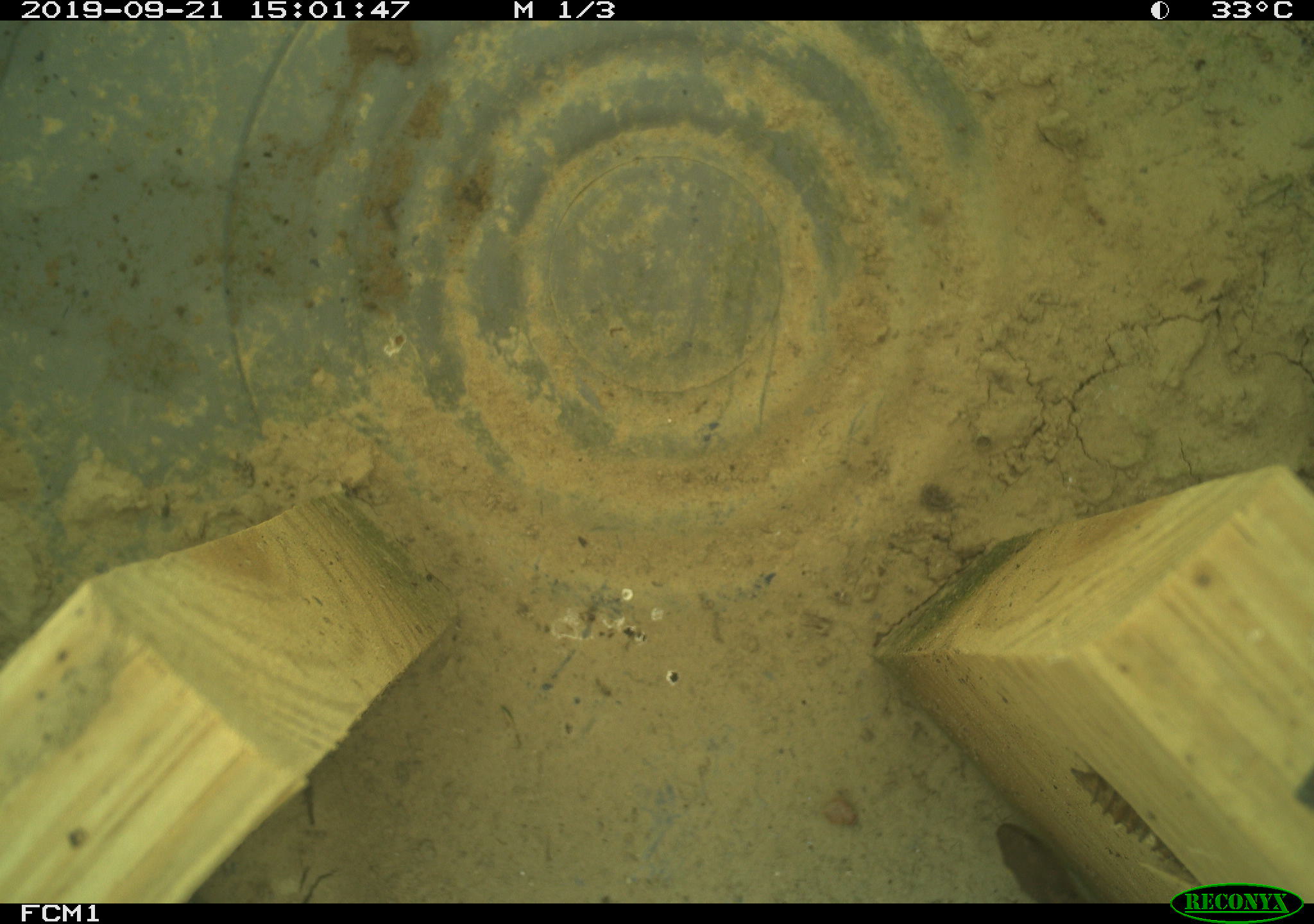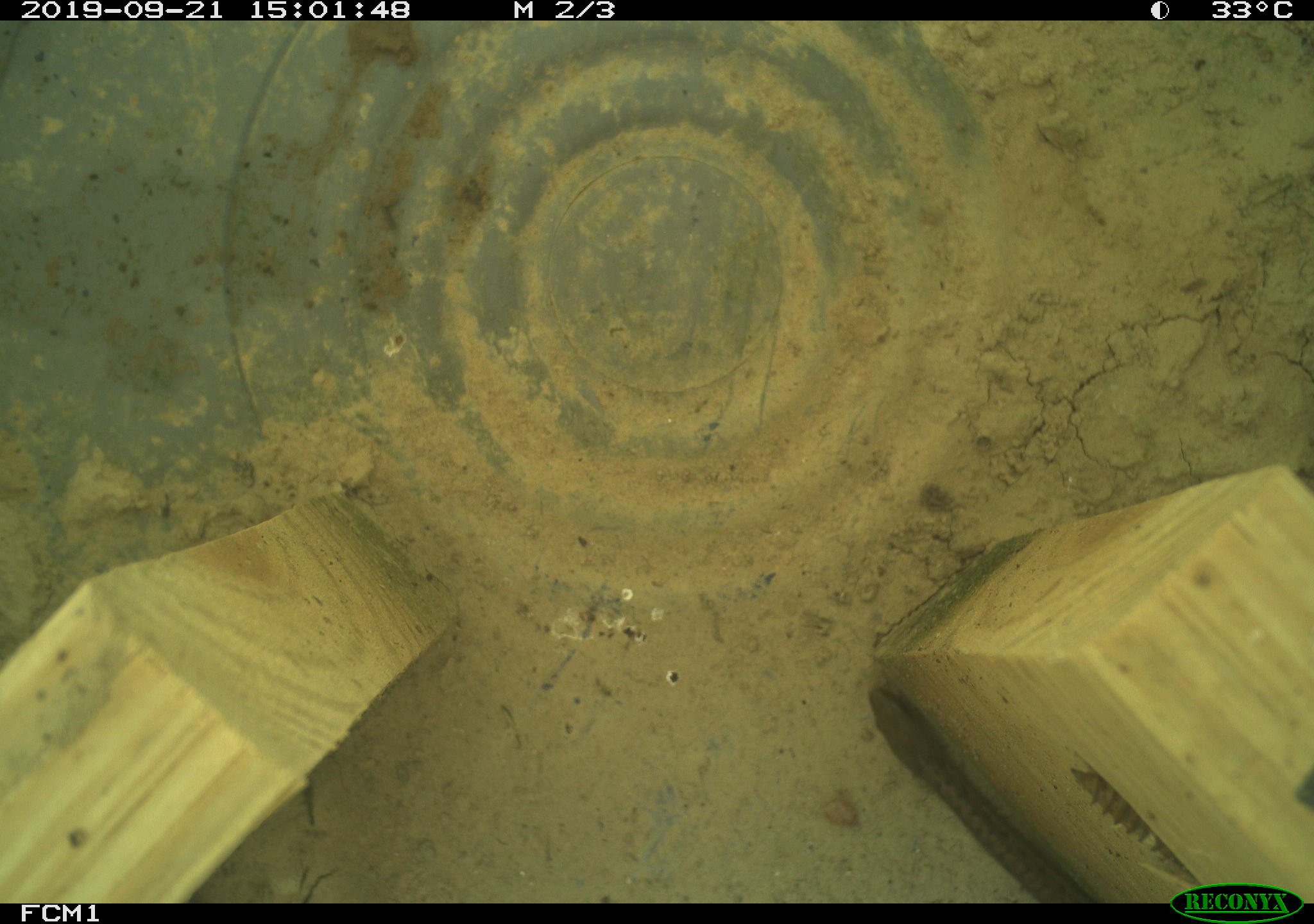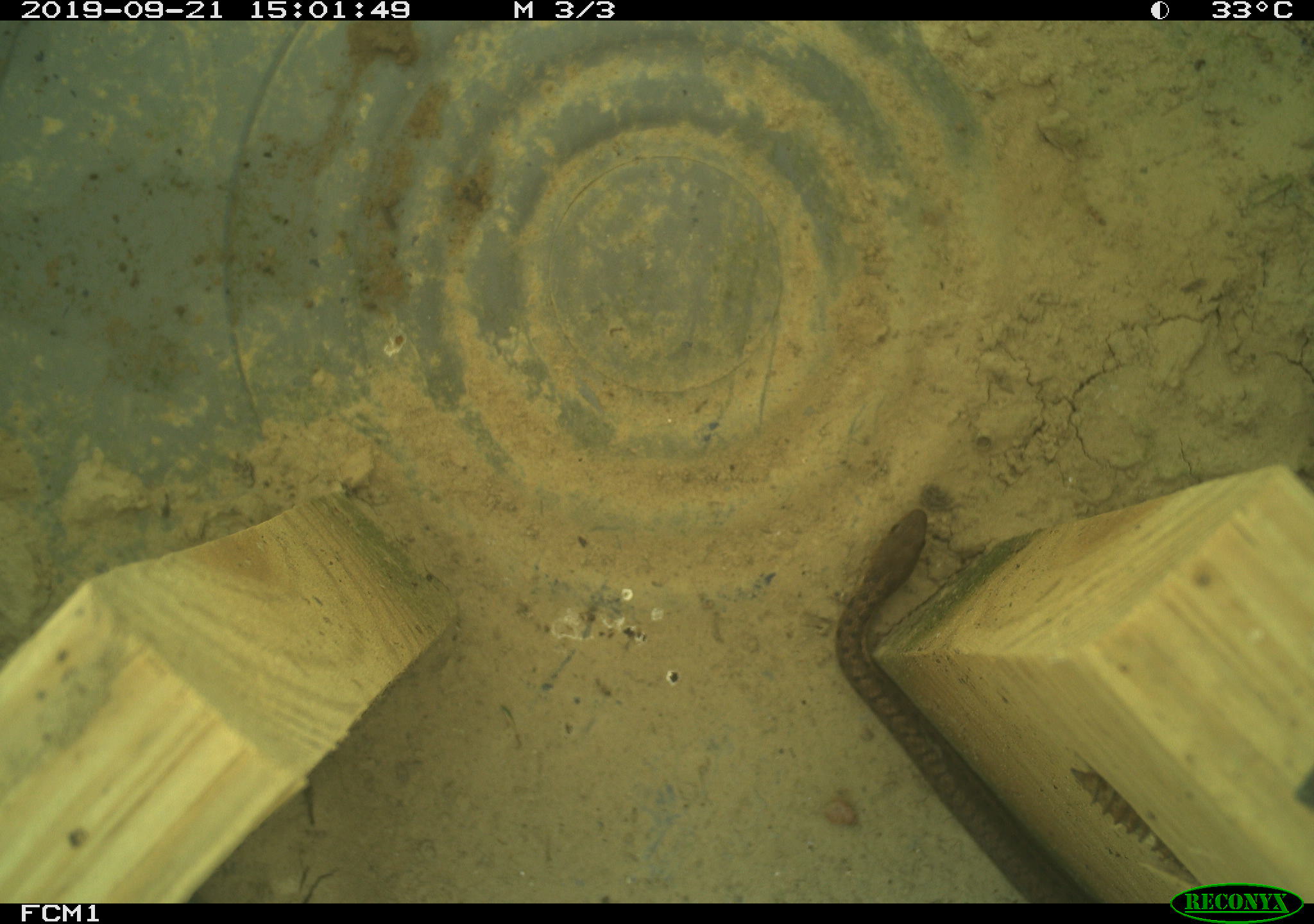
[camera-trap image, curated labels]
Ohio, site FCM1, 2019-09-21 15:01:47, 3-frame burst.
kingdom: Animalia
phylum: Chordata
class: Reptilia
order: Squamata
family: Colubridae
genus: Thamnophis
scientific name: Thamnophis sirtalis sirtalis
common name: eastern gartersnake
Eastern gartersnake (Thamnophis sirtalis sirtalis).